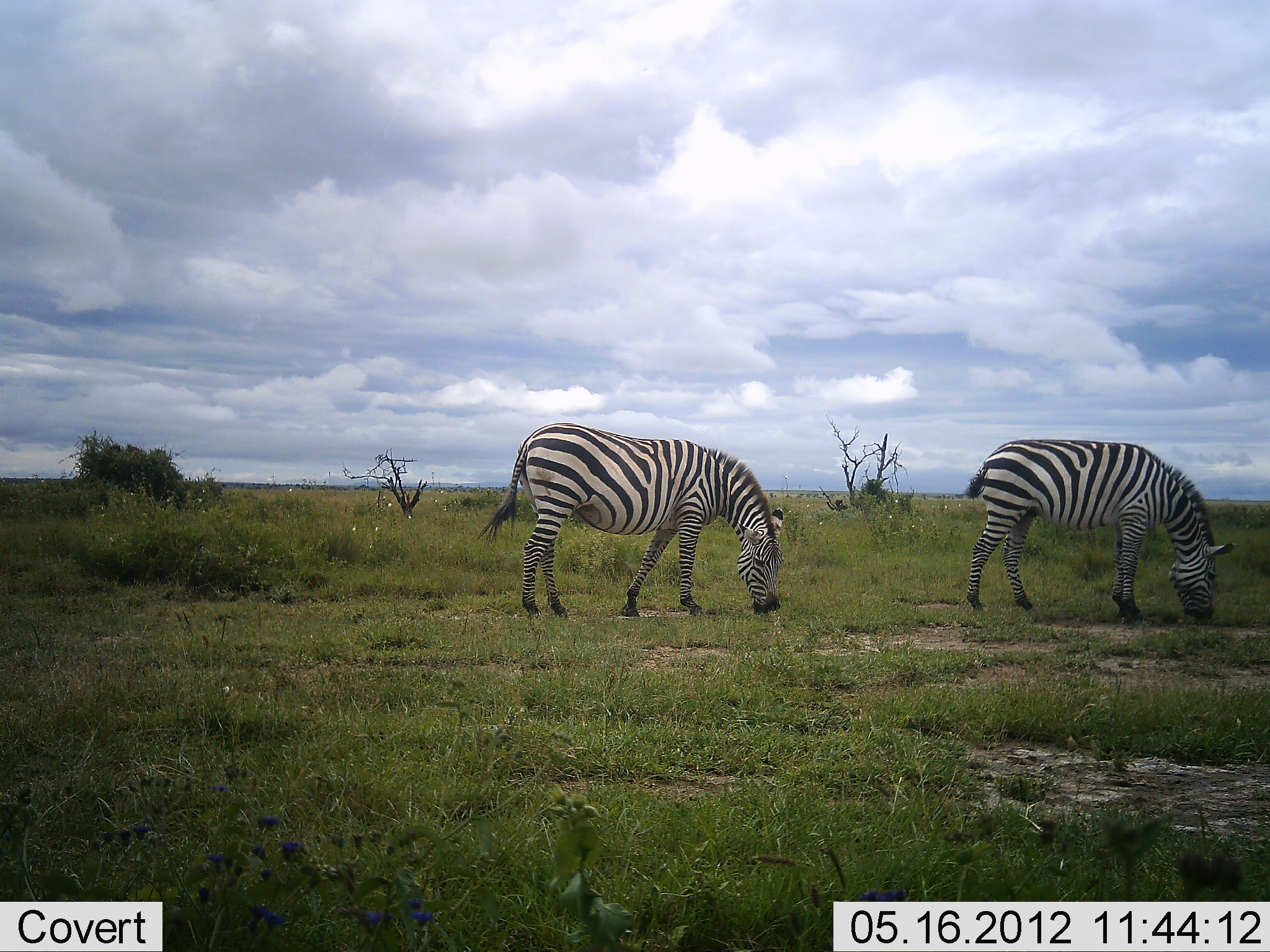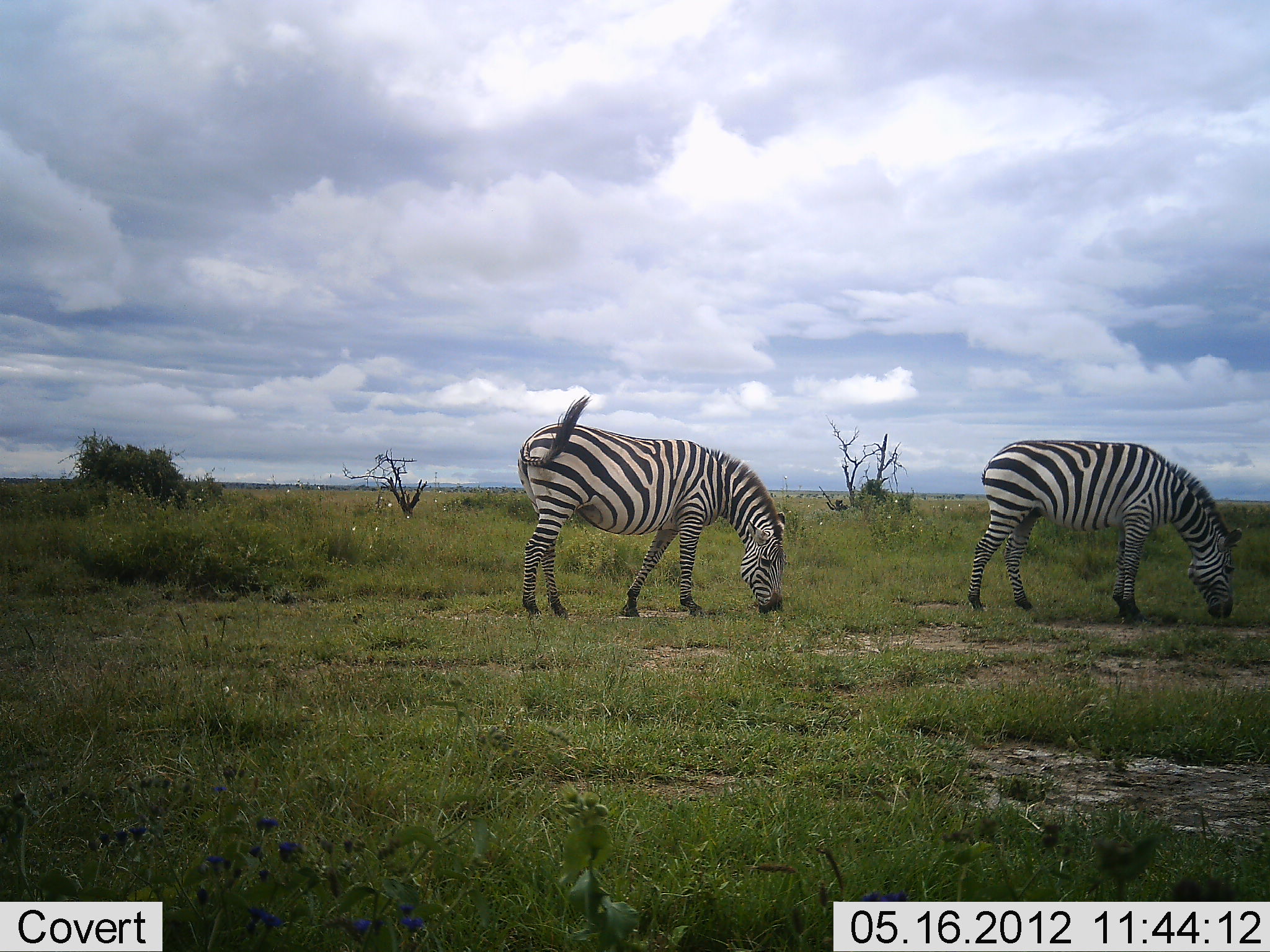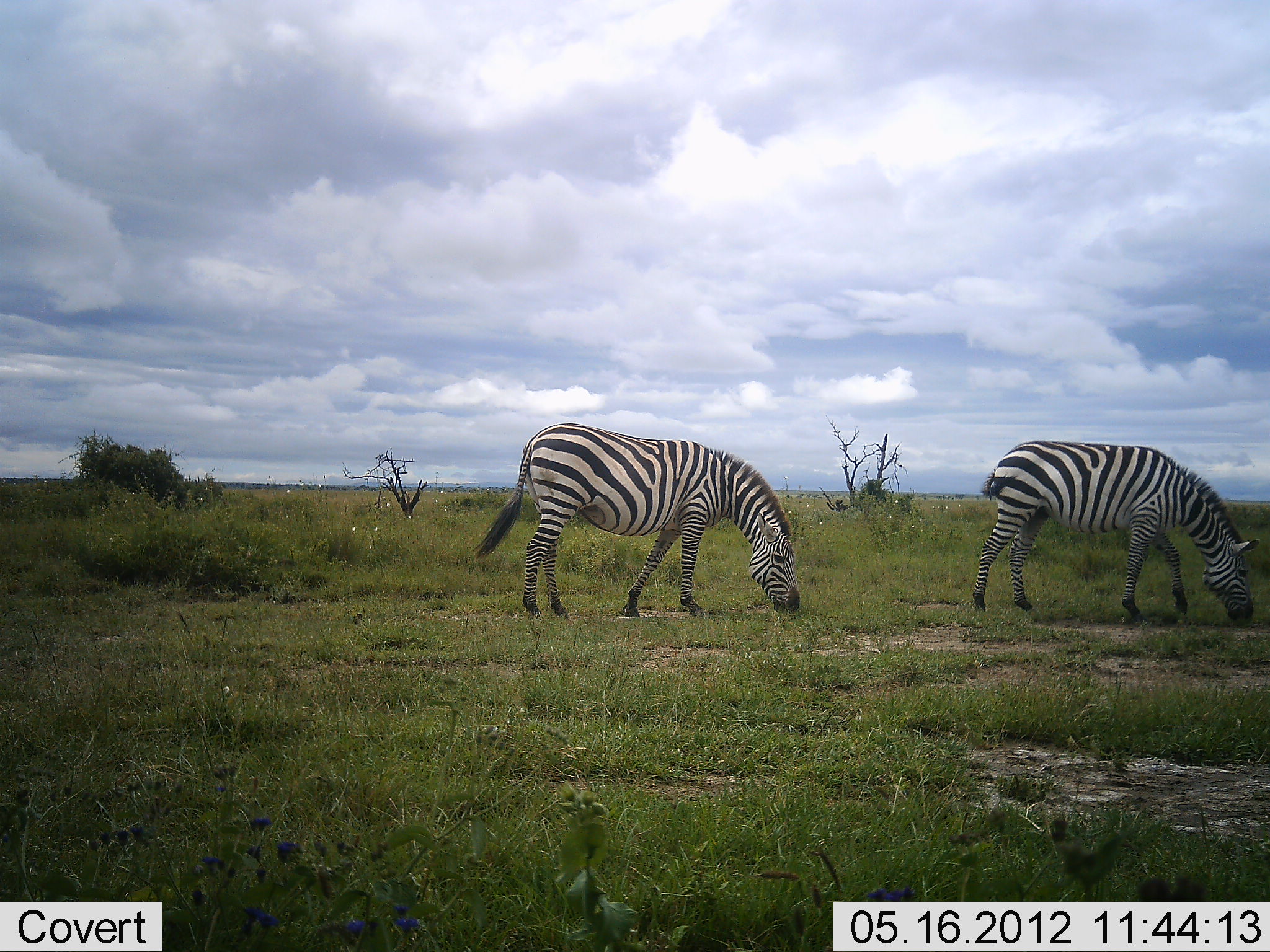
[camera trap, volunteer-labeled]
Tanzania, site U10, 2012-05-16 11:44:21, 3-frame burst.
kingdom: Animalia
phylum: Chordata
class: Mammalia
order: Perissodactyla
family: Equidae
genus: Equus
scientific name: Equus quagga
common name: plains zebra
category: zebra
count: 2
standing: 10%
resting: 0%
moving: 0%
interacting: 0%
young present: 0%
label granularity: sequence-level